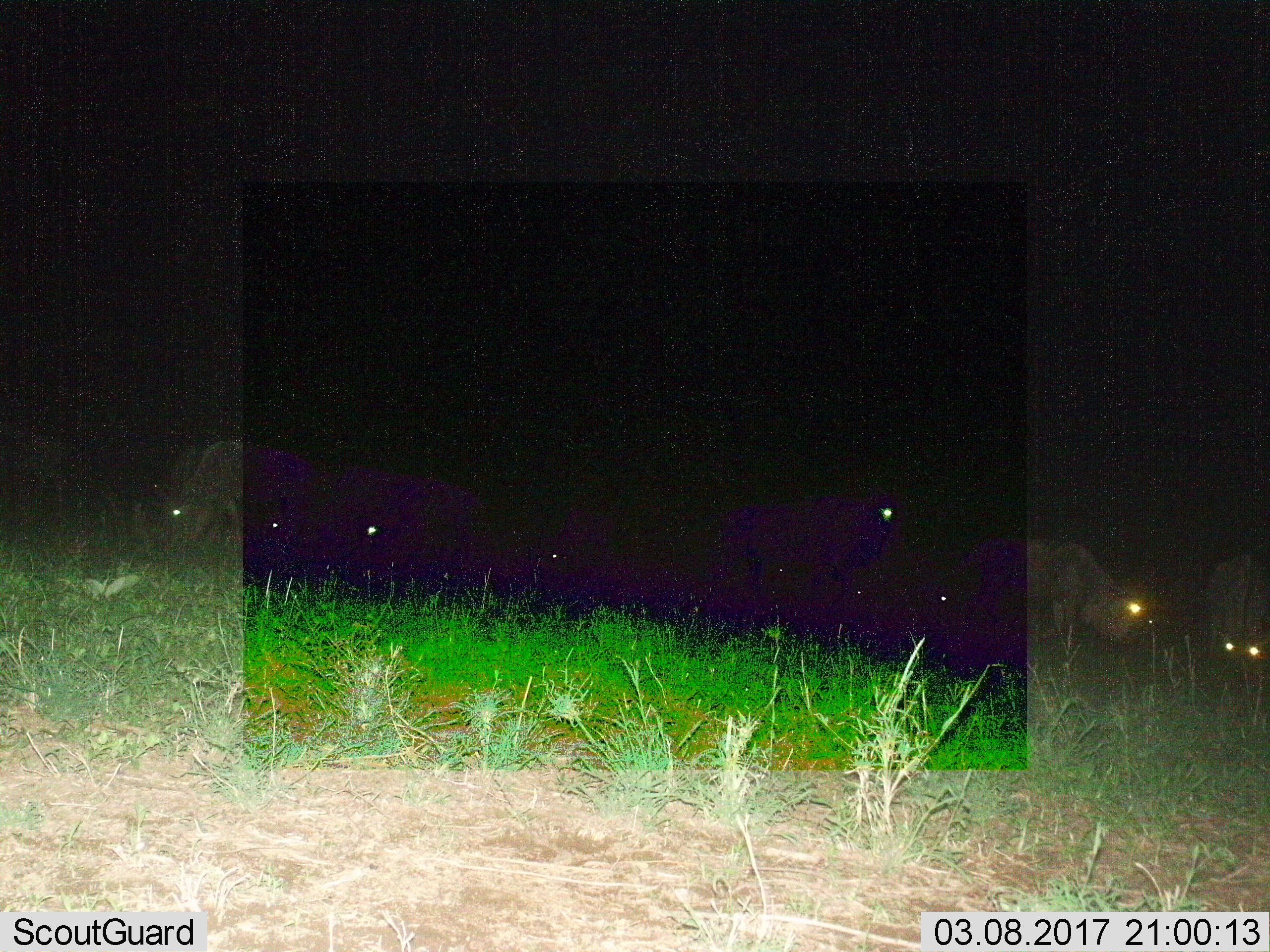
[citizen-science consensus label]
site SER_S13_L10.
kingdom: Animalia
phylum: Chordata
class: Mammalia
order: Artiodactyla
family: Bovidae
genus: Connochaetes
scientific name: Connochaetes taurinus taurinus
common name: blue wildebeest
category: wildebeestblue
Wildebeestblue (blue wildebeest) (Connochaetes taurinus taurinus), count 10. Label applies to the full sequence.